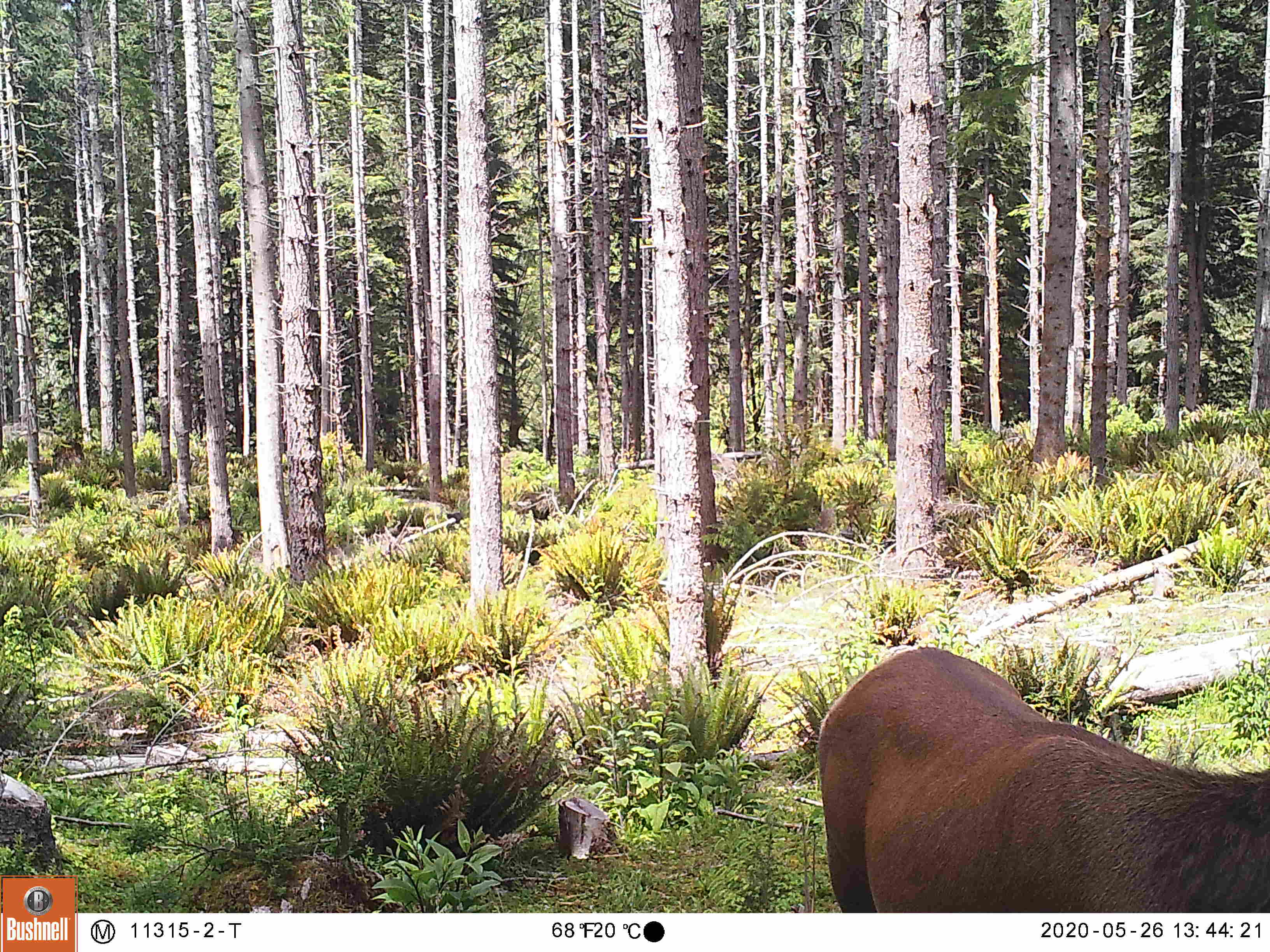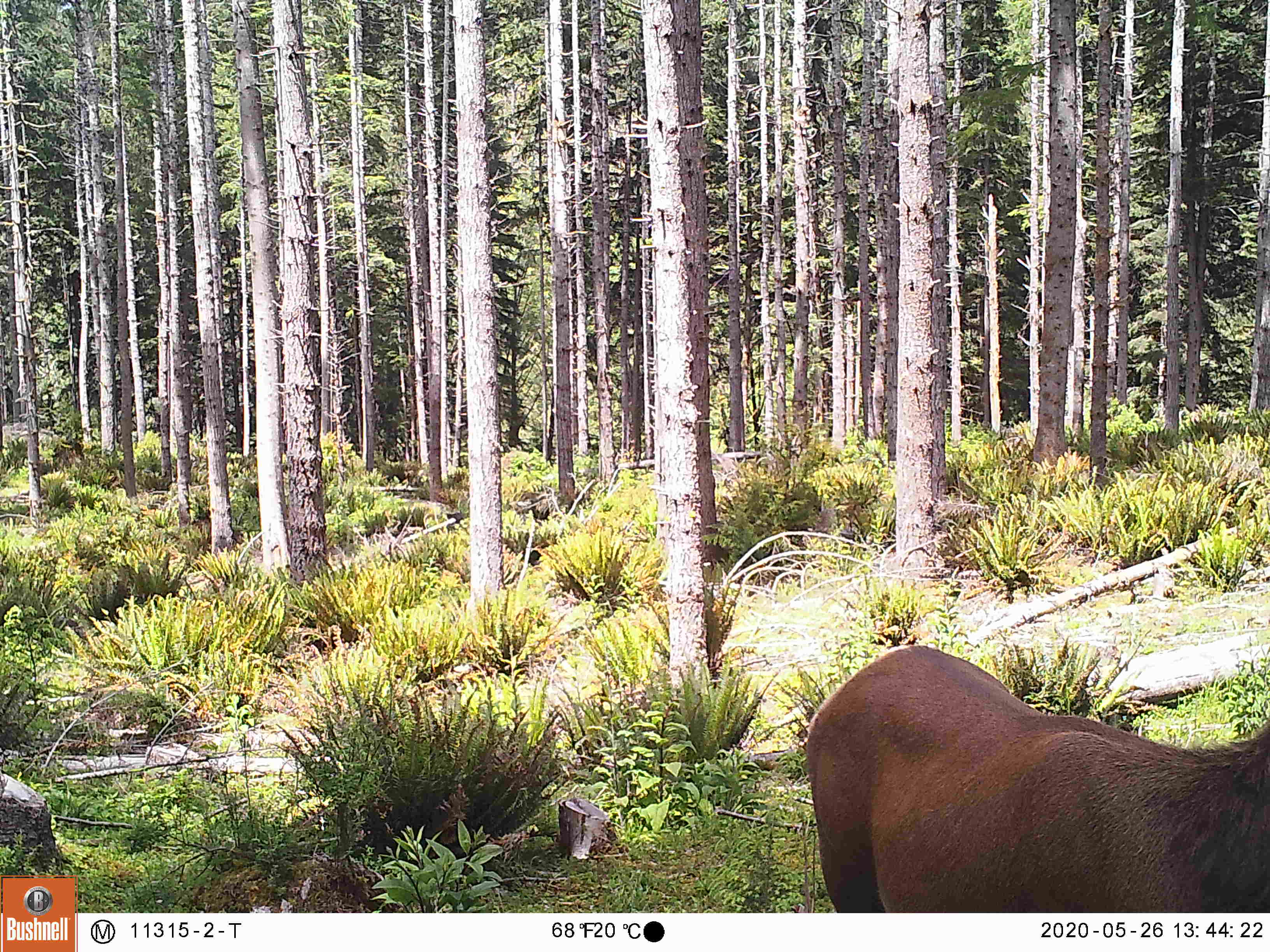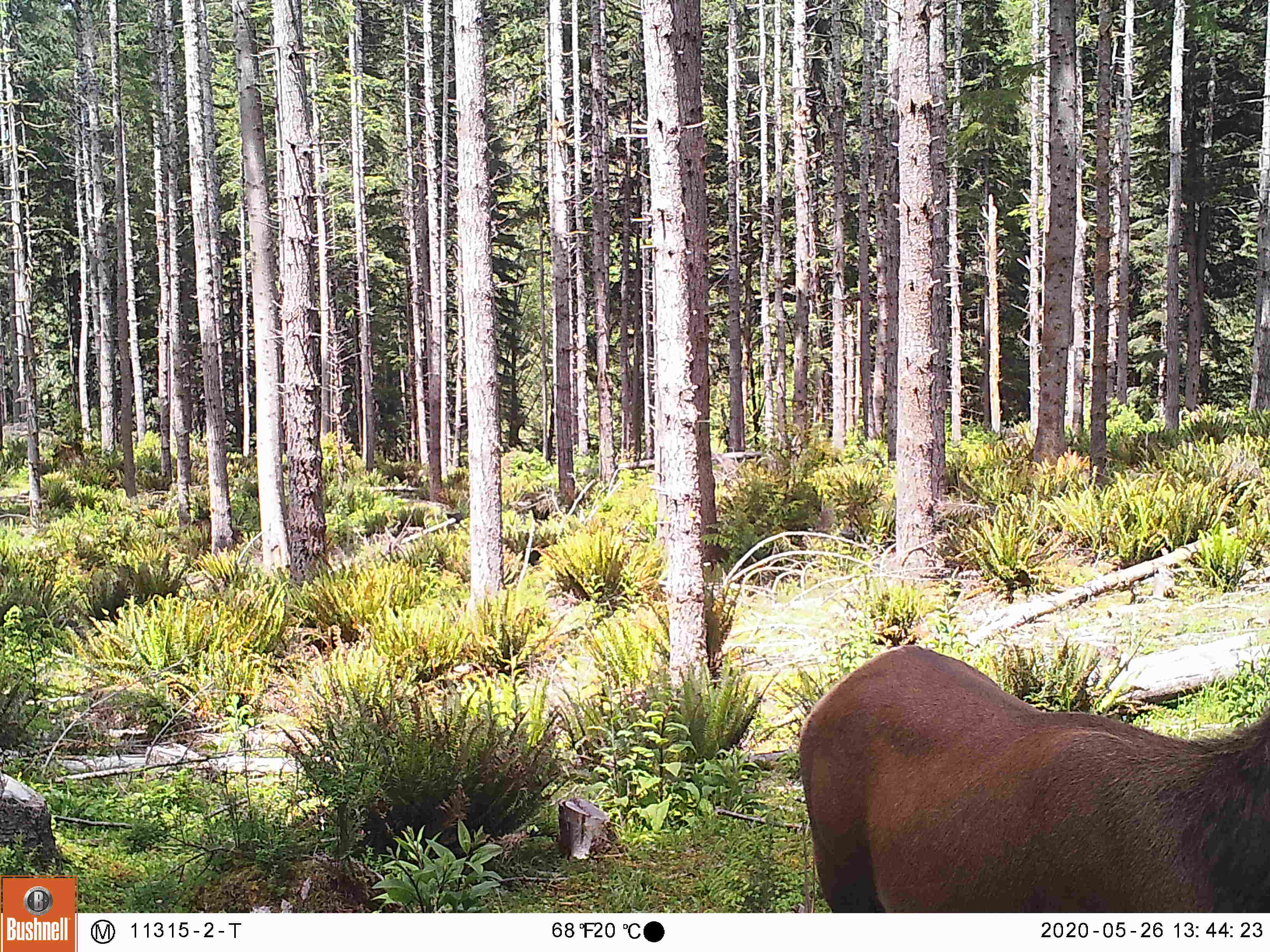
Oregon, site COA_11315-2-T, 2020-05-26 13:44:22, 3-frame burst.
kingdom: Animalia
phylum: Chordata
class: Mammalia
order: Artiodactyla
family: Cervidae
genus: Cervus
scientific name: Cervus canadensis roosevelti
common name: roosevelt elk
Roosevelt elk (Cervus canadensis roosevelti).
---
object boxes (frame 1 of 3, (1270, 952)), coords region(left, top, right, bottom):
roosevelt elk: region(803, 637, 1268, 904)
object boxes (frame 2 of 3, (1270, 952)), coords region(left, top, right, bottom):
roosevelt elk: region(796, 637, 1266, 902)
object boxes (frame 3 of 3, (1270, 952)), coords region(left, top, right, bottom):
roosevelt elk: region(788, 633, 1266, 904)